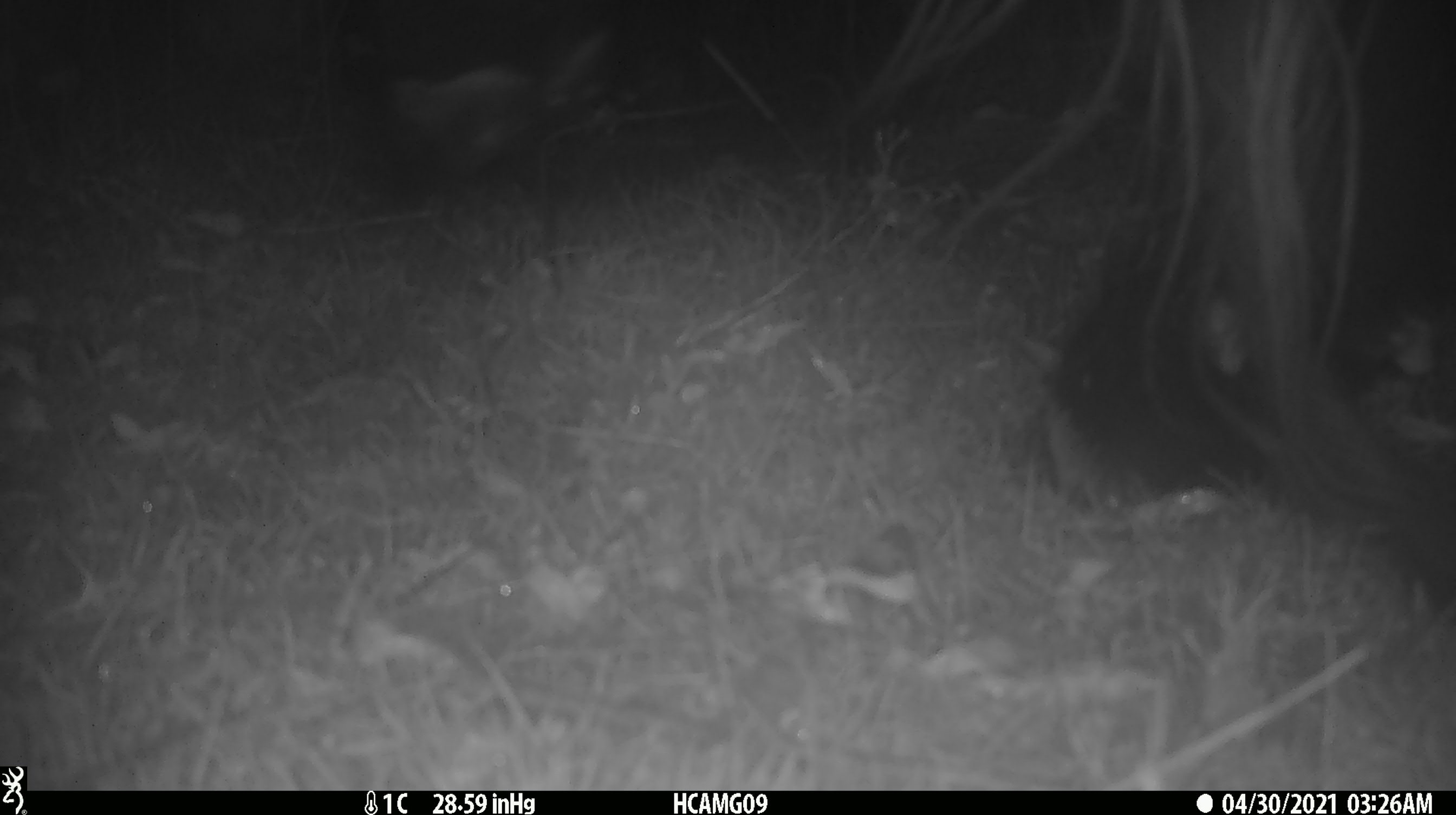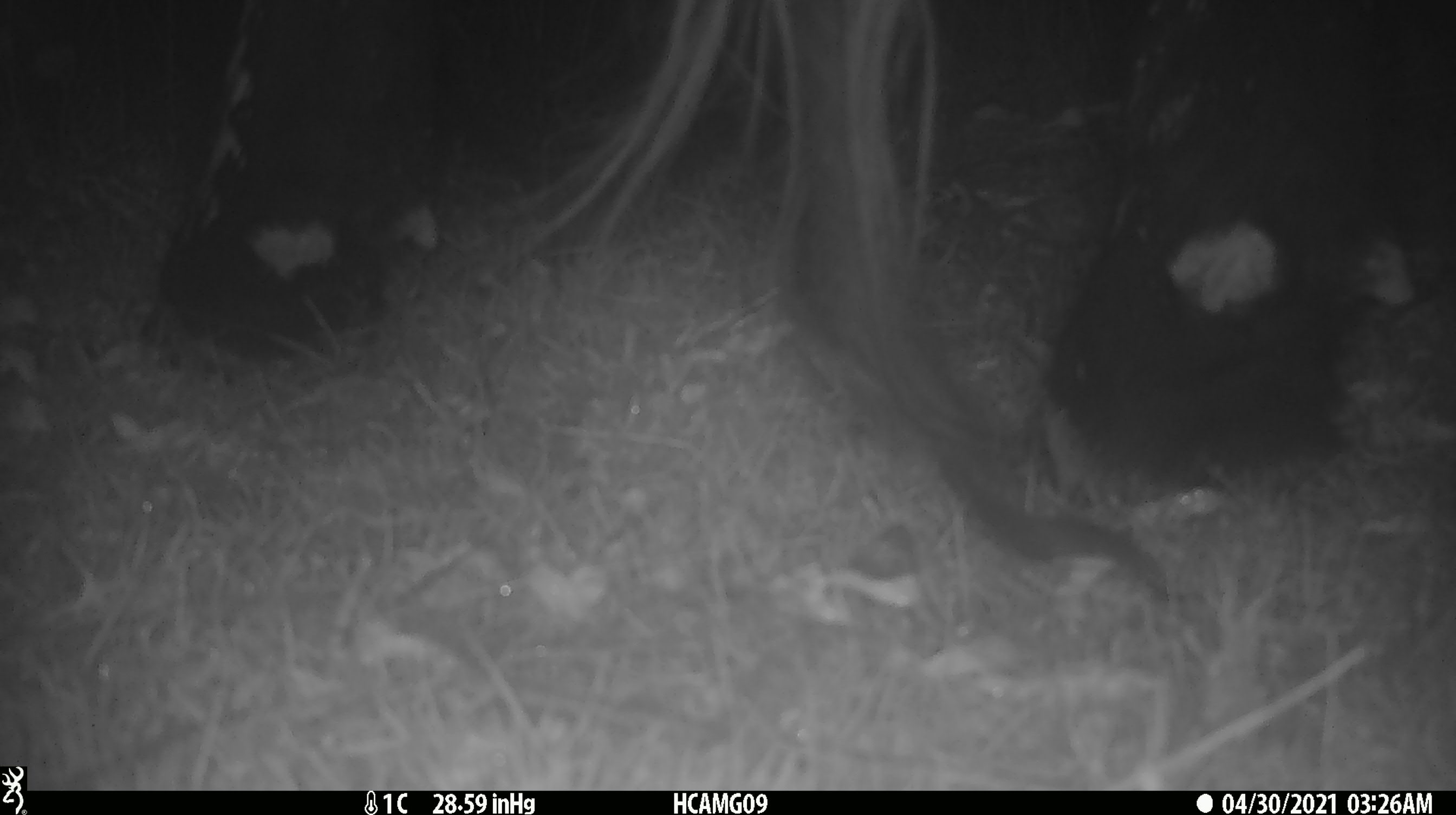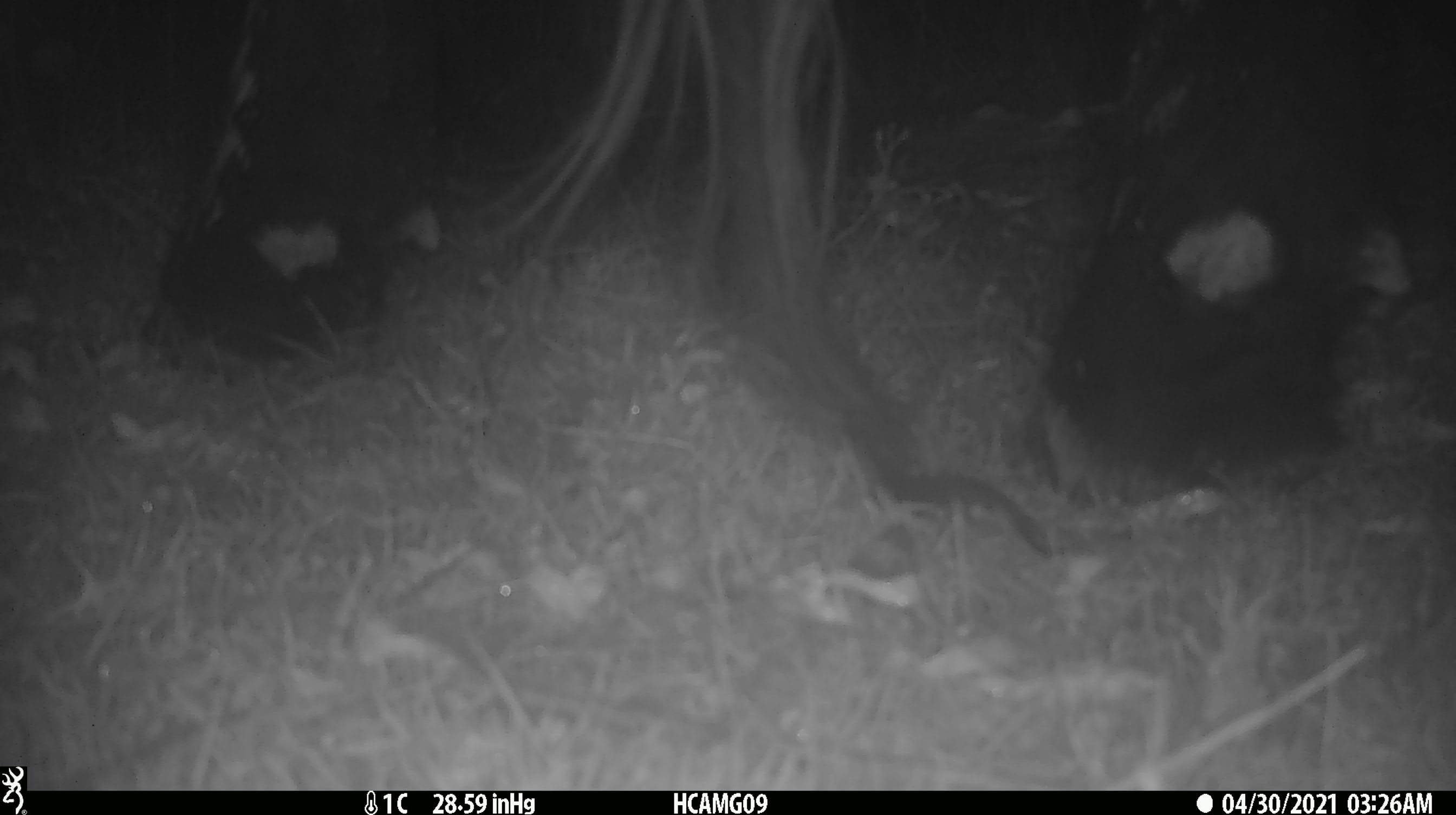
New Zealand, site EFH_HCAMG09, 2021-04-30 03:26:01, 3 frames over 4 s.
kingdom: Animalia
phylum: Chordata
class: Mammalia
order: Artiodactyla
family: Bovidae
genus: Bos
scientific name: Bos taurus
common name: domestic cow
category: cow